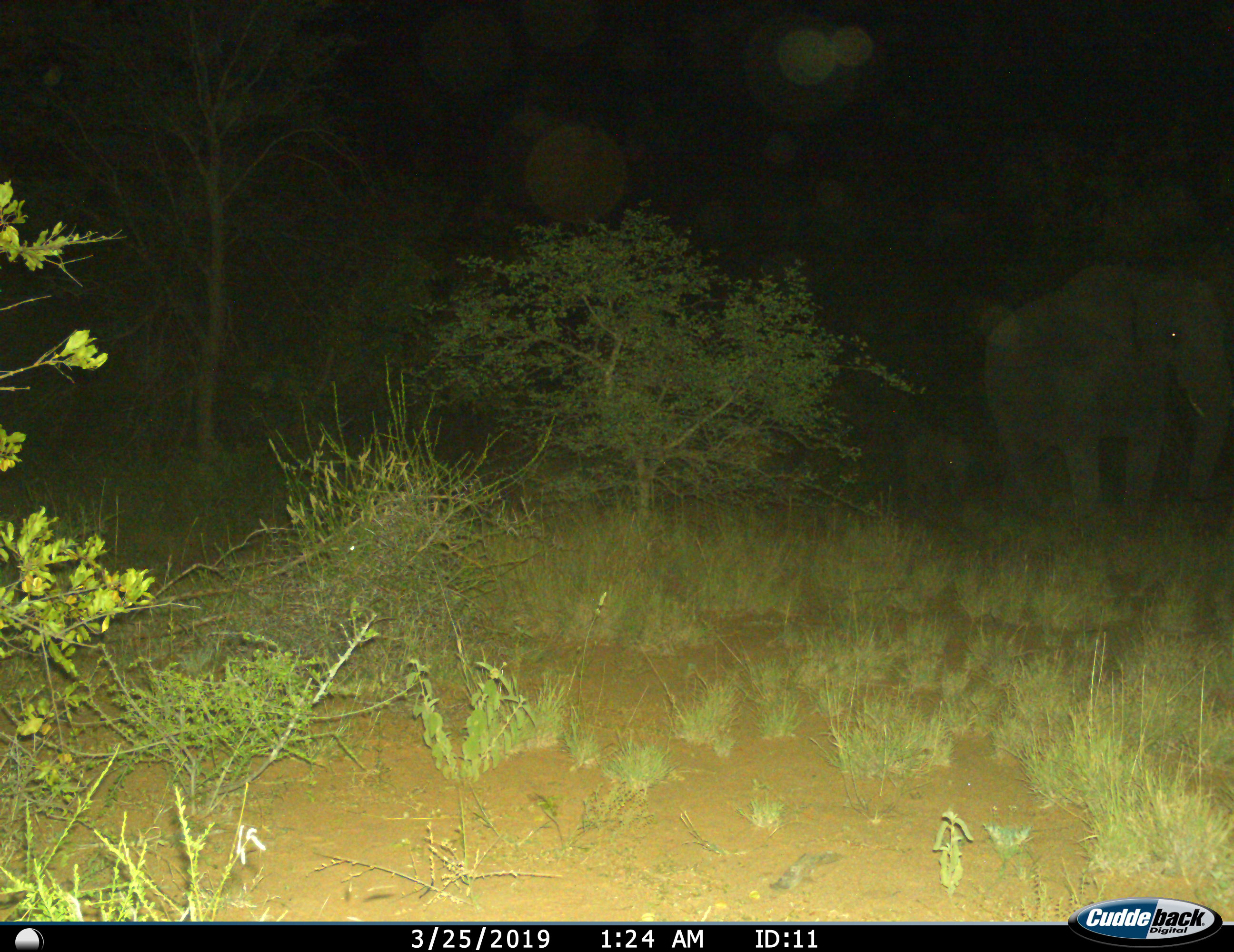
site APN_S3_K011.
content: unidentified animal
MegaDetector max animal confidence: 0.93